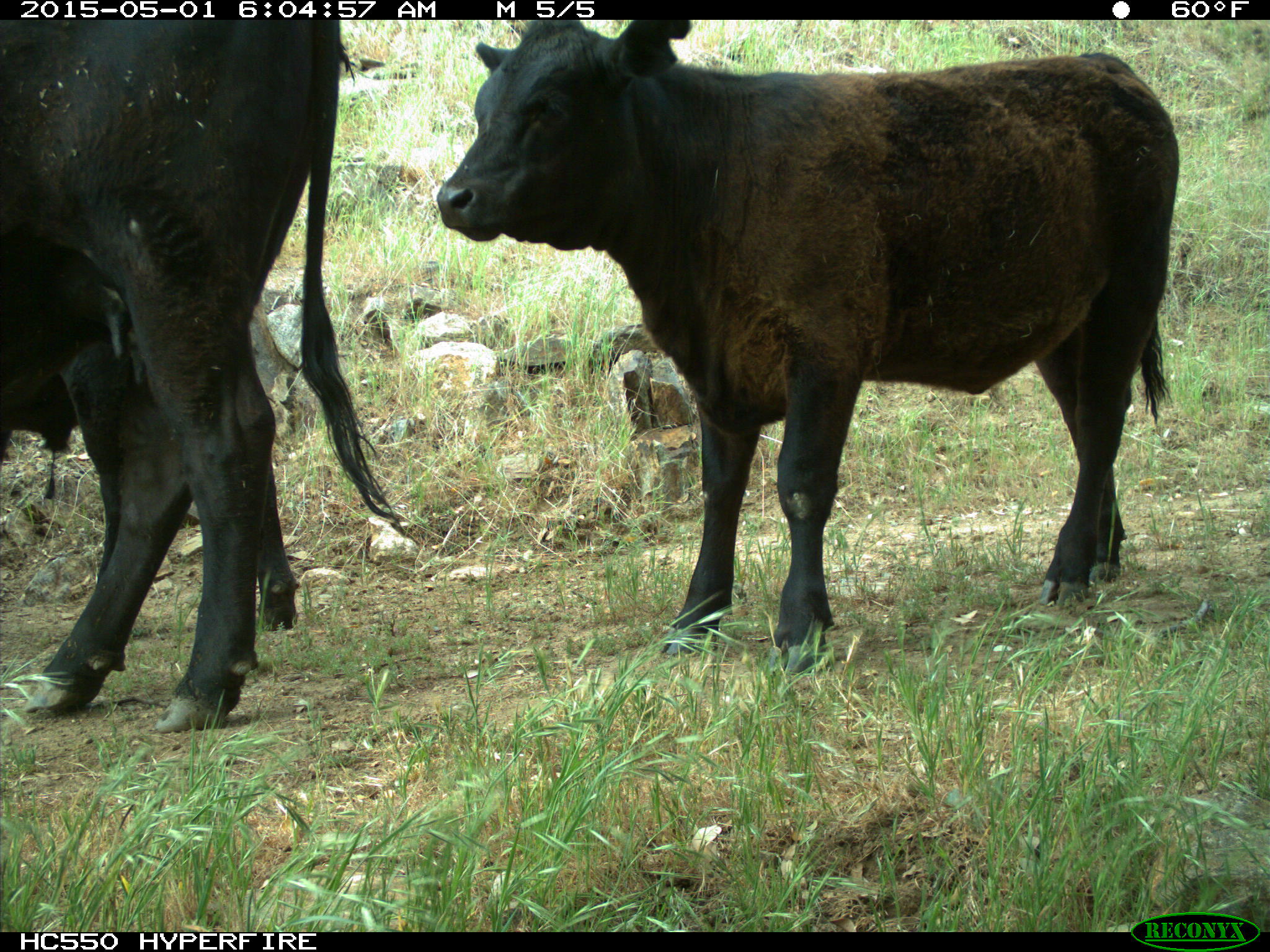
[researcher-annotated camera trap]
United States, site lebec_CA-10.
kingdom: Animalia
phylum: Chordata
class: Mammalia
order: Artiodactyla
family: Bovidae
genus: Bos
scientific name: Bos taurus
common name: domestic cow